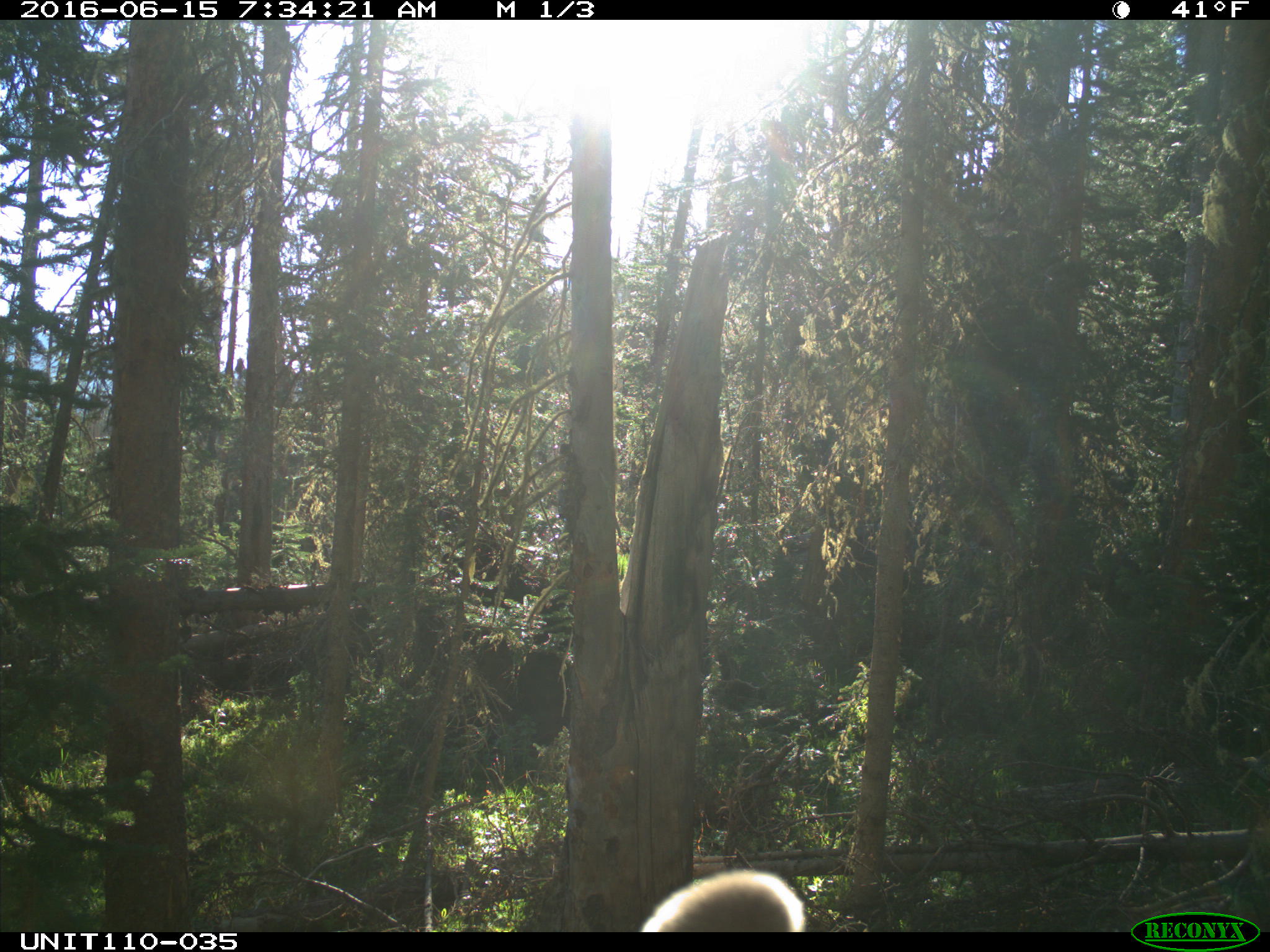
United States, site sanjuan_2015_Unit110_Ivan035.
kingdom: Animalia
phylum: Chordata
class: Mammalia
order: Artiodactyla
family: Cervidae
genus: Cervus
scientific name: Cervus elaphus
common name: red deer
Cervus elaphus (red deer).